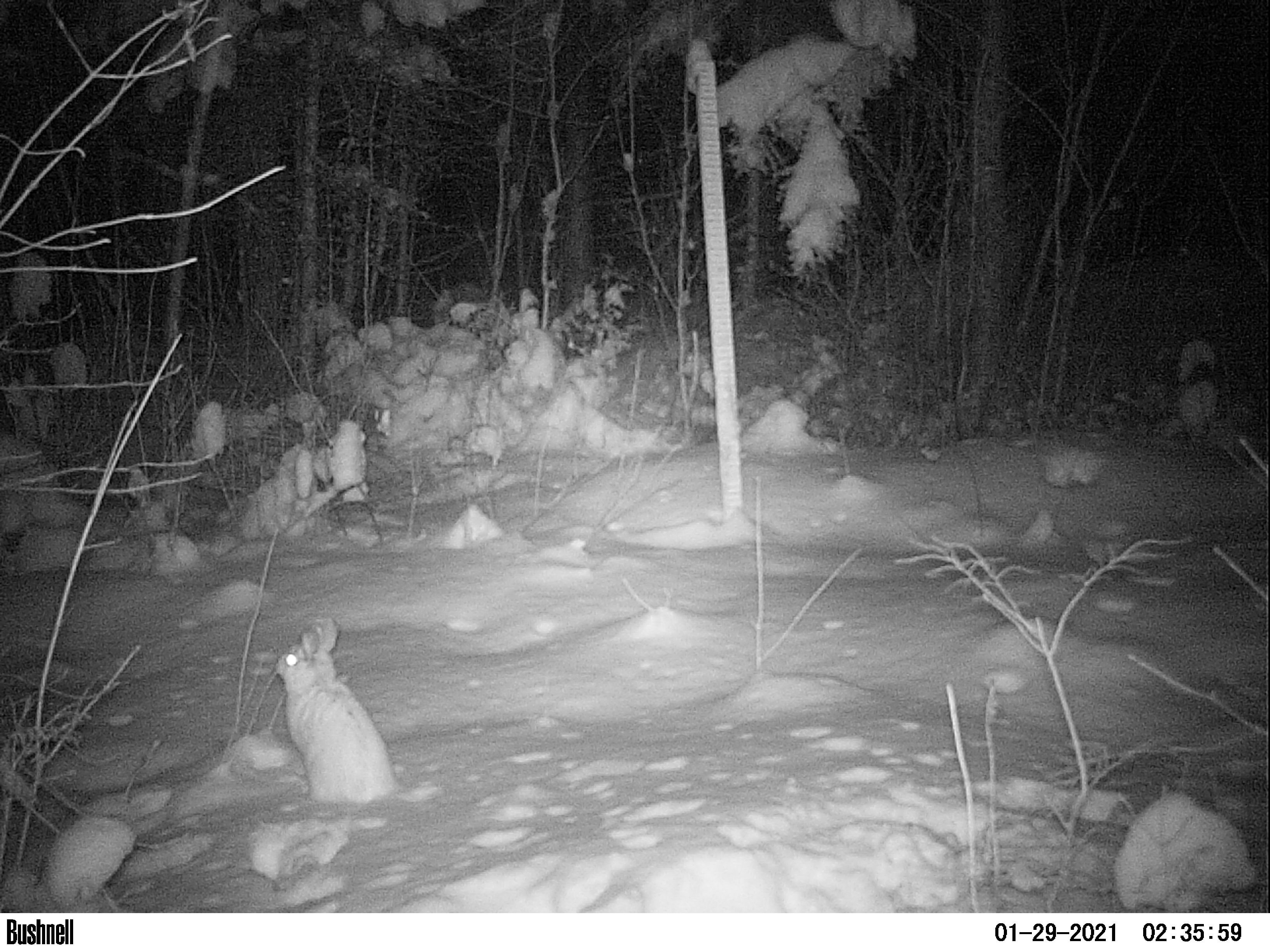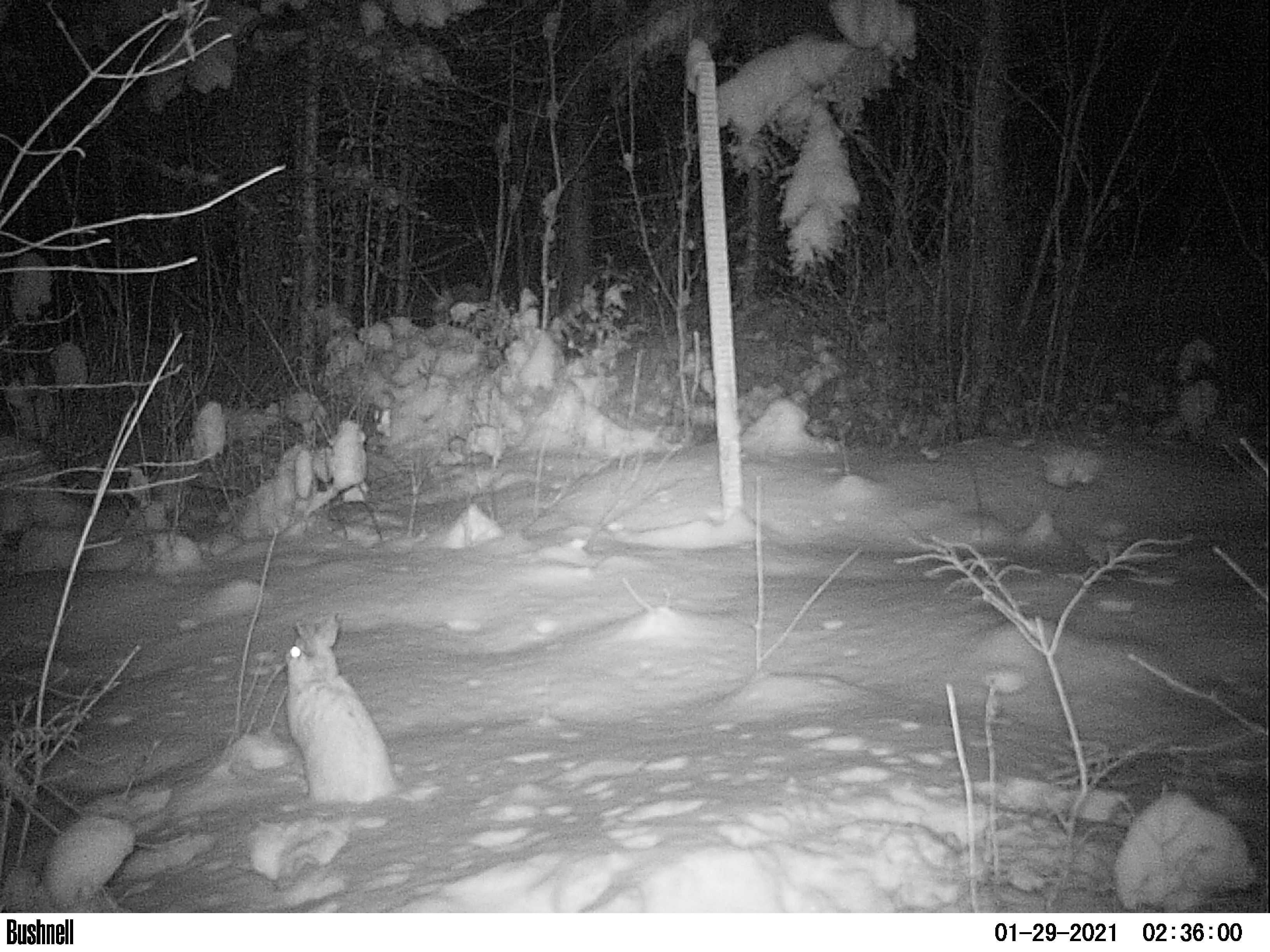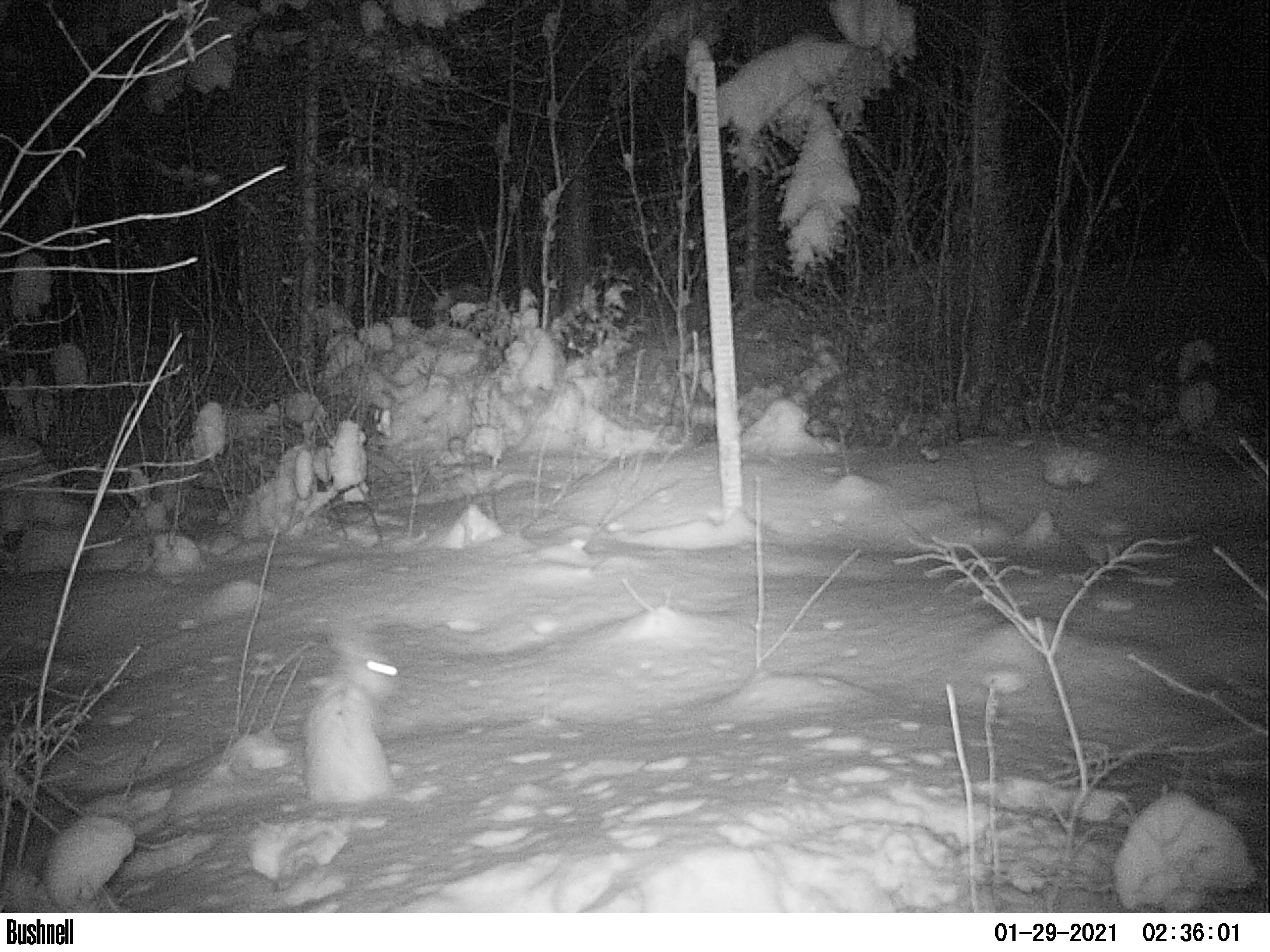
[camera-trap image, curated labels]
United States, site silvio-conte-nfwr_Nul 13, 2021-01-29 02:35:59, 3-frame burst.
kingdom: Animalia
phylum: Chordata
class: Mammalia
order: Lagomorpha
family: Leporidae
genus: Lepus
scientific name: Lepus americanus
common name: snowshoe hare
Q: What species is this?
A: Snowshoe hare (Lepus americanus).